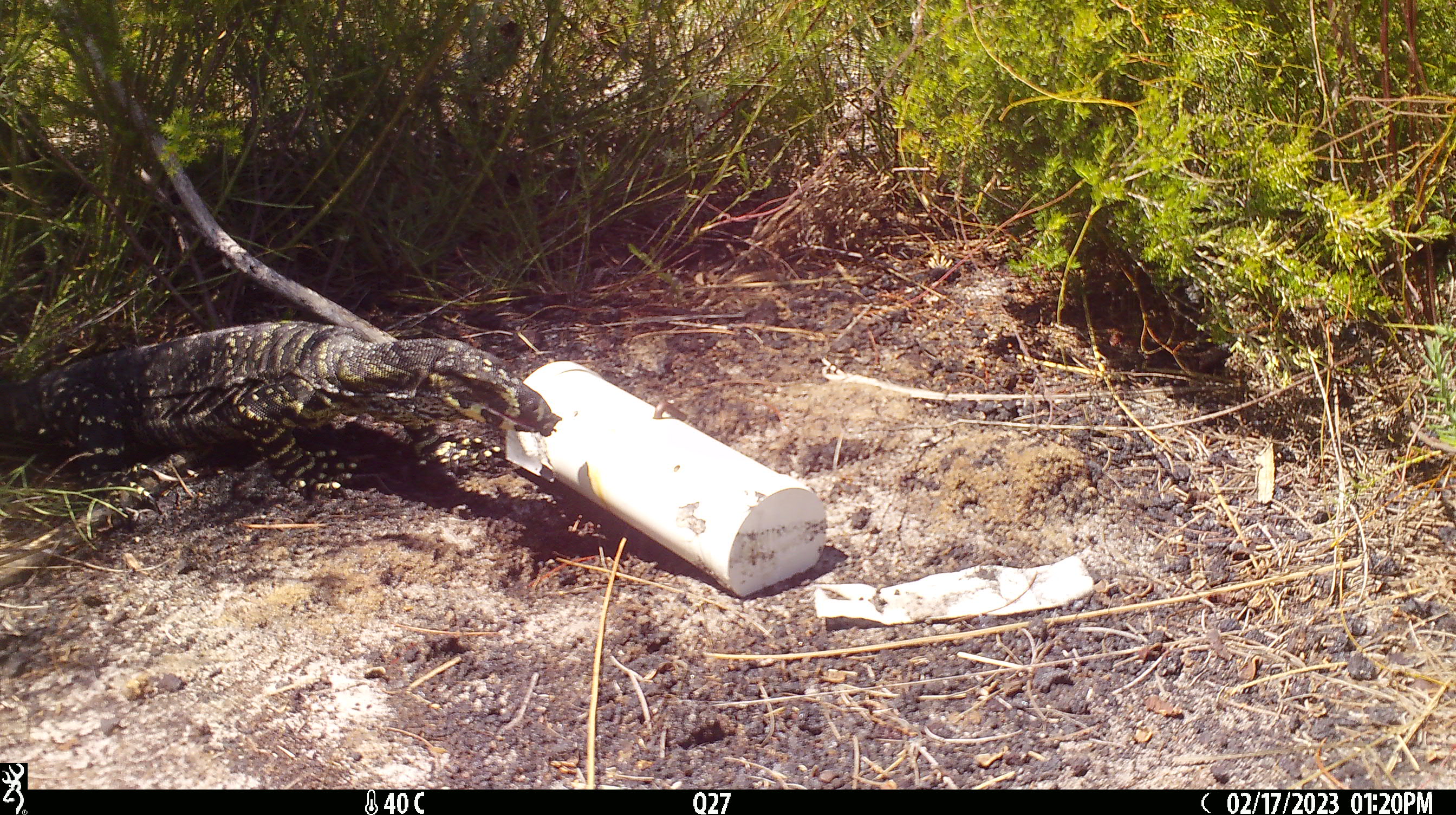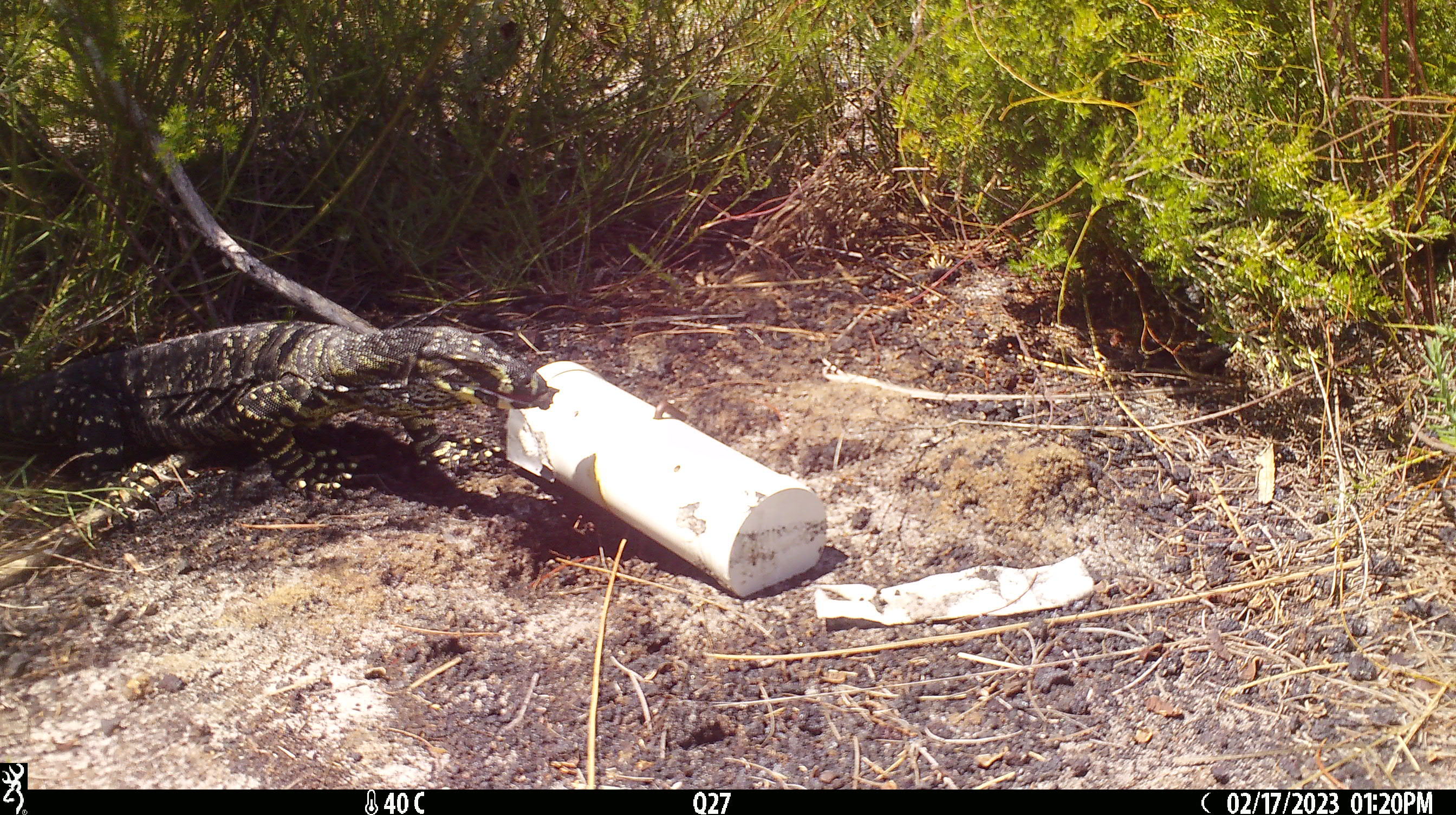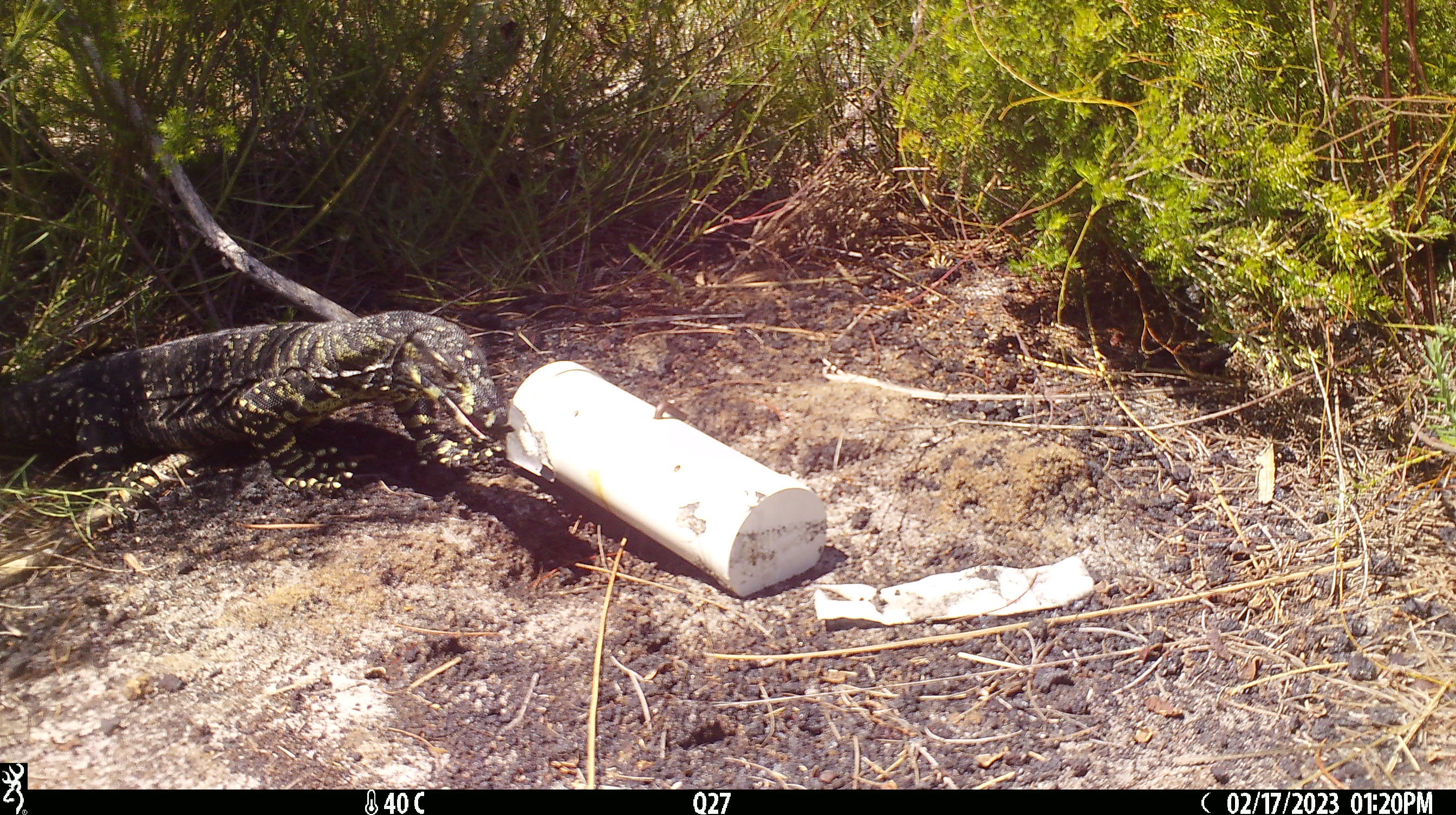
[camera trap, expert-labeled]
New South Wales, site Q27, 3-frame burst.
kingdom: Animalia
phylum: Chordata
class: Reptilia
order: Squamata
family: Varanidae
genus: Varanus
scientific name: Varanus varius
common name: lace monitor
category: goanna